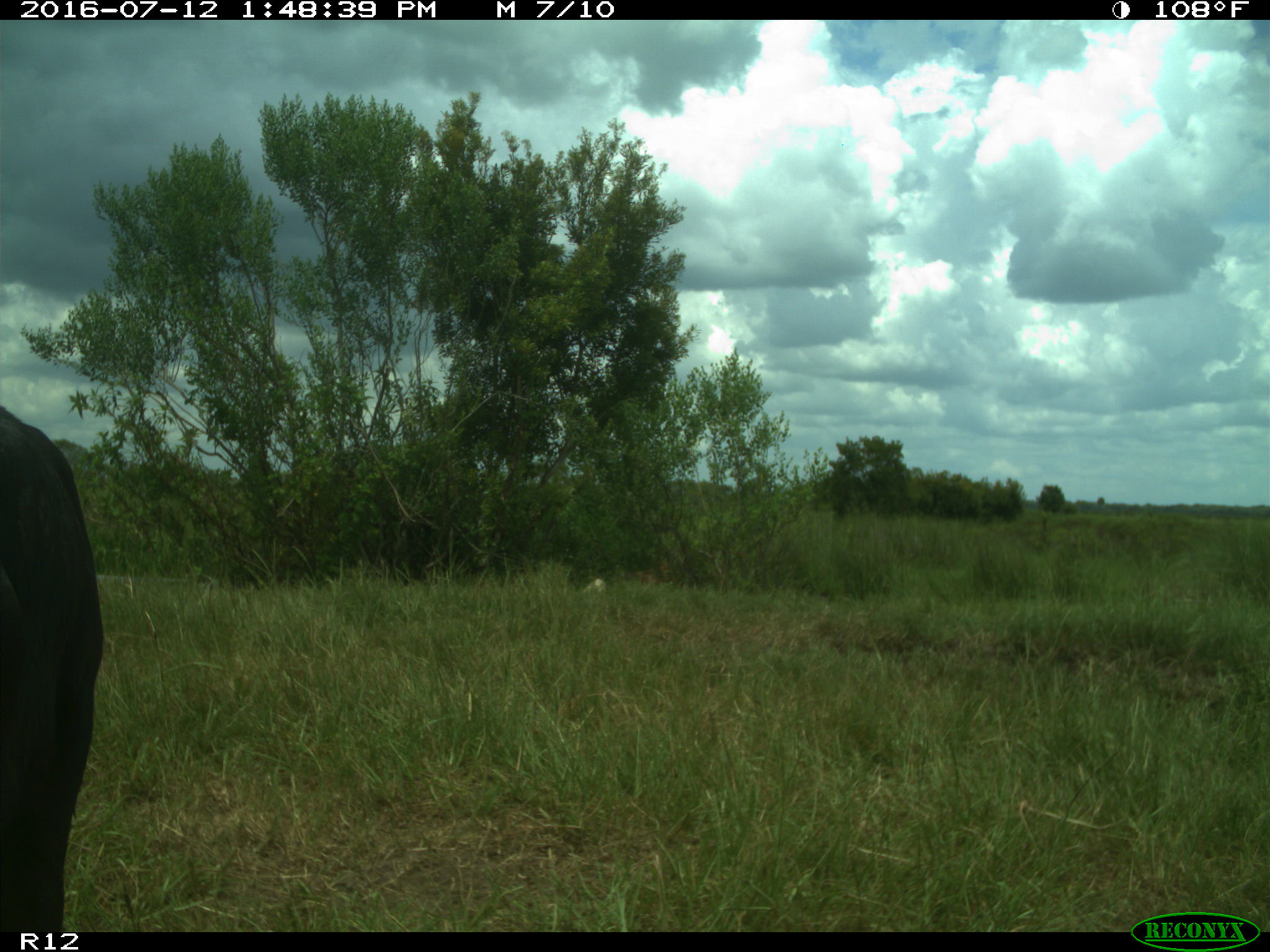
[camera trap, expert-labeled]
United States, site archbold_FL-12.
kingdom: Animalia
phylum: Chordata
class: Mammalia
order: Artiodactyla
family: Bovidae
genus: Bos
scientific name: Bos taurus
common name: domestic cow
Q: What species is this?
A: Bos taurus (domestic cow).